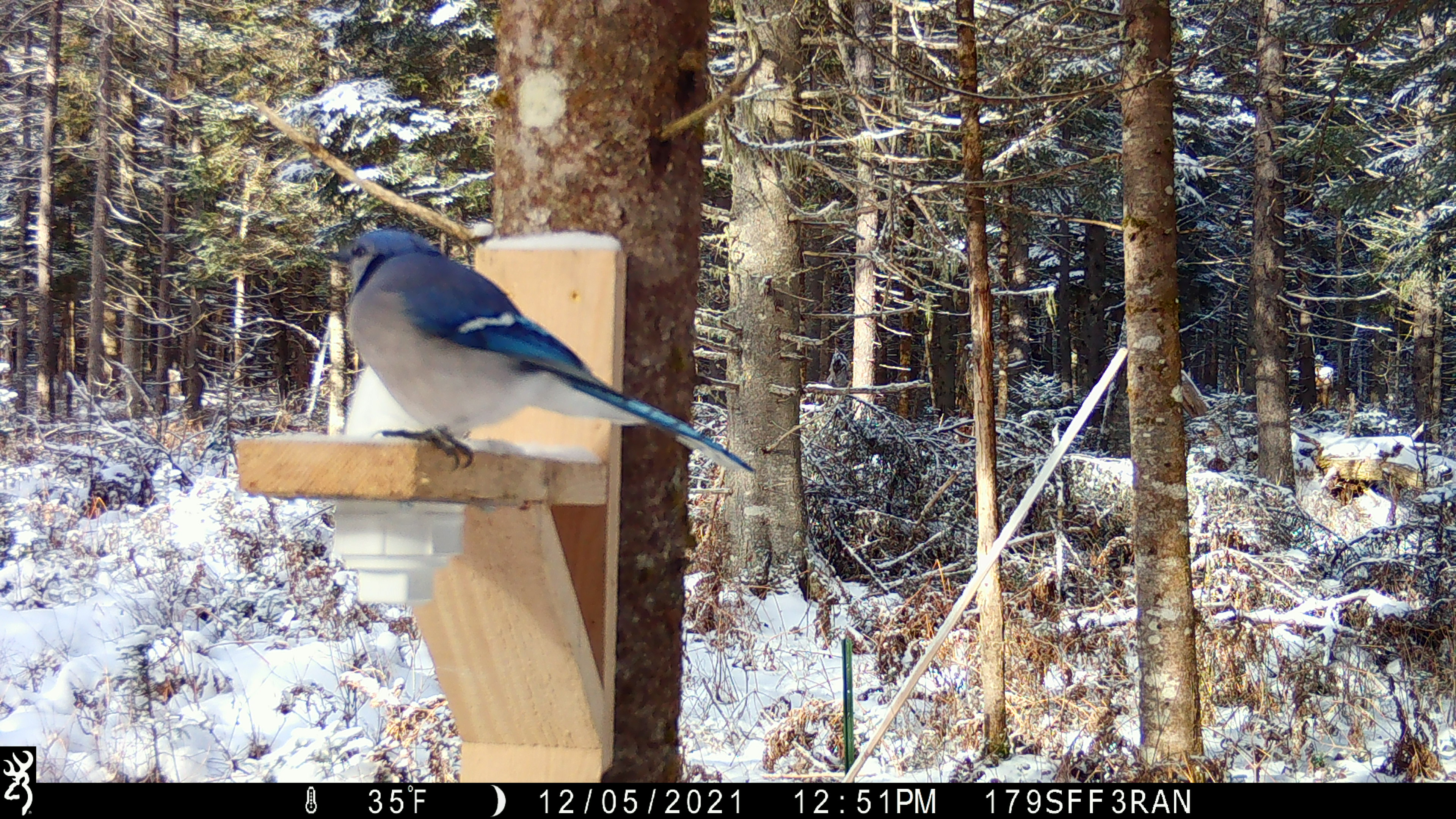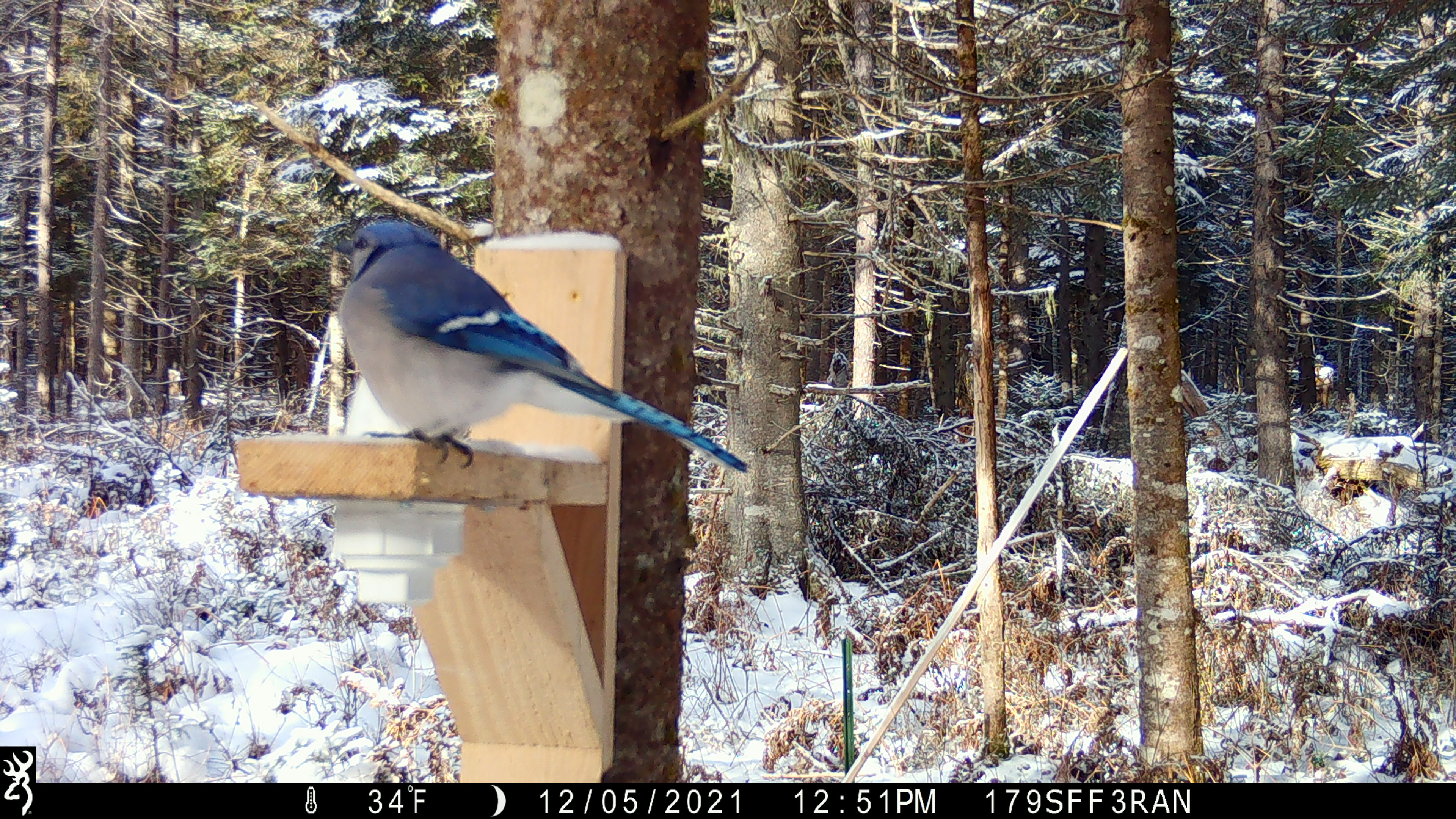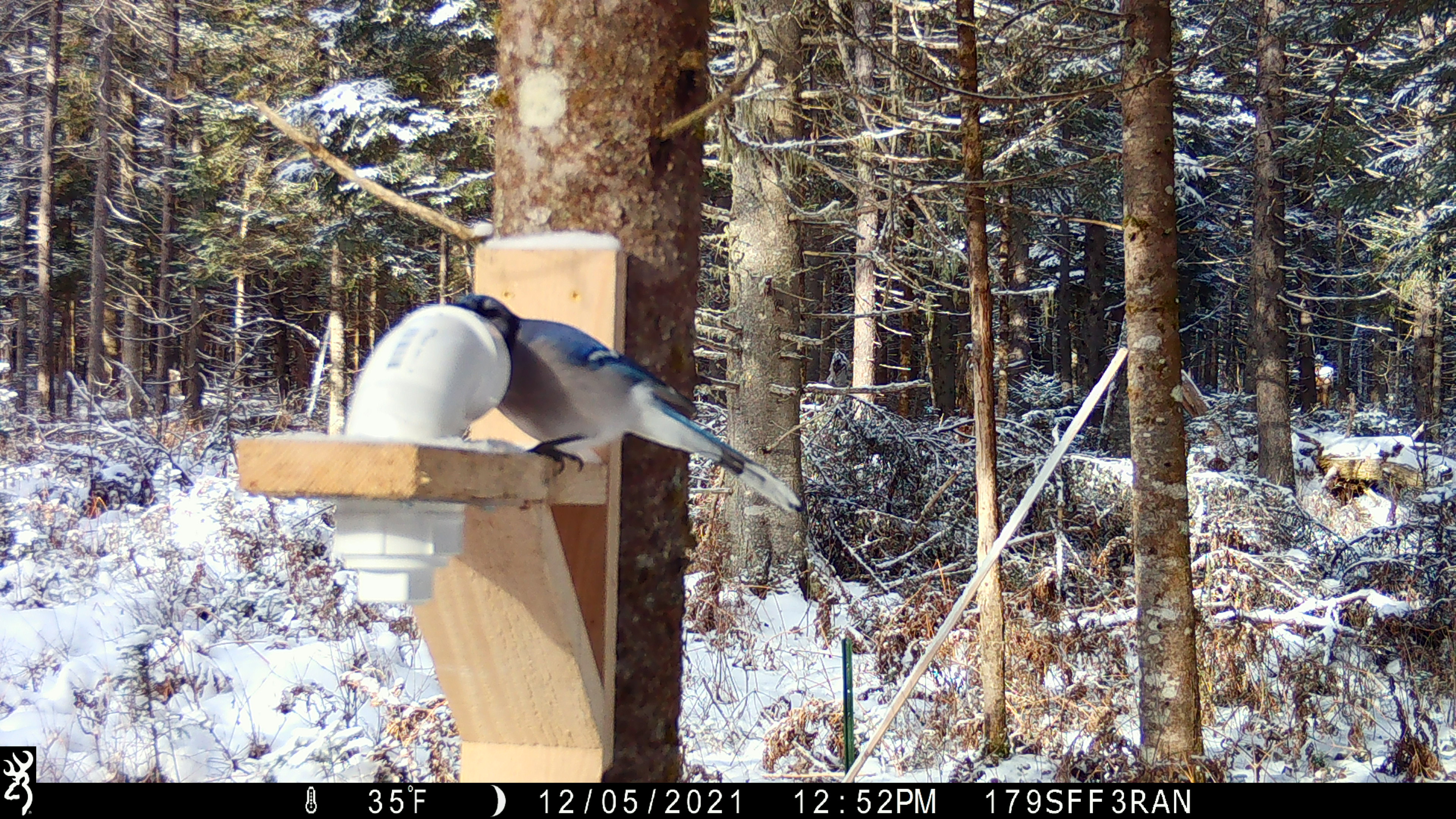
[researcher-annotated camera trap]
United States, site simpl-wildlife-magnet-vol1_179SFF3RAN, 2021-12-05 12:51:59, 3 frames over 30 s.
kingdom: Animalia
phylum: Chordata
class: Aves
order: Passeriformes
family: Corvidae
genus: Cyanocitta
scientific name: Cyanocitta cristata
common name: blue jay